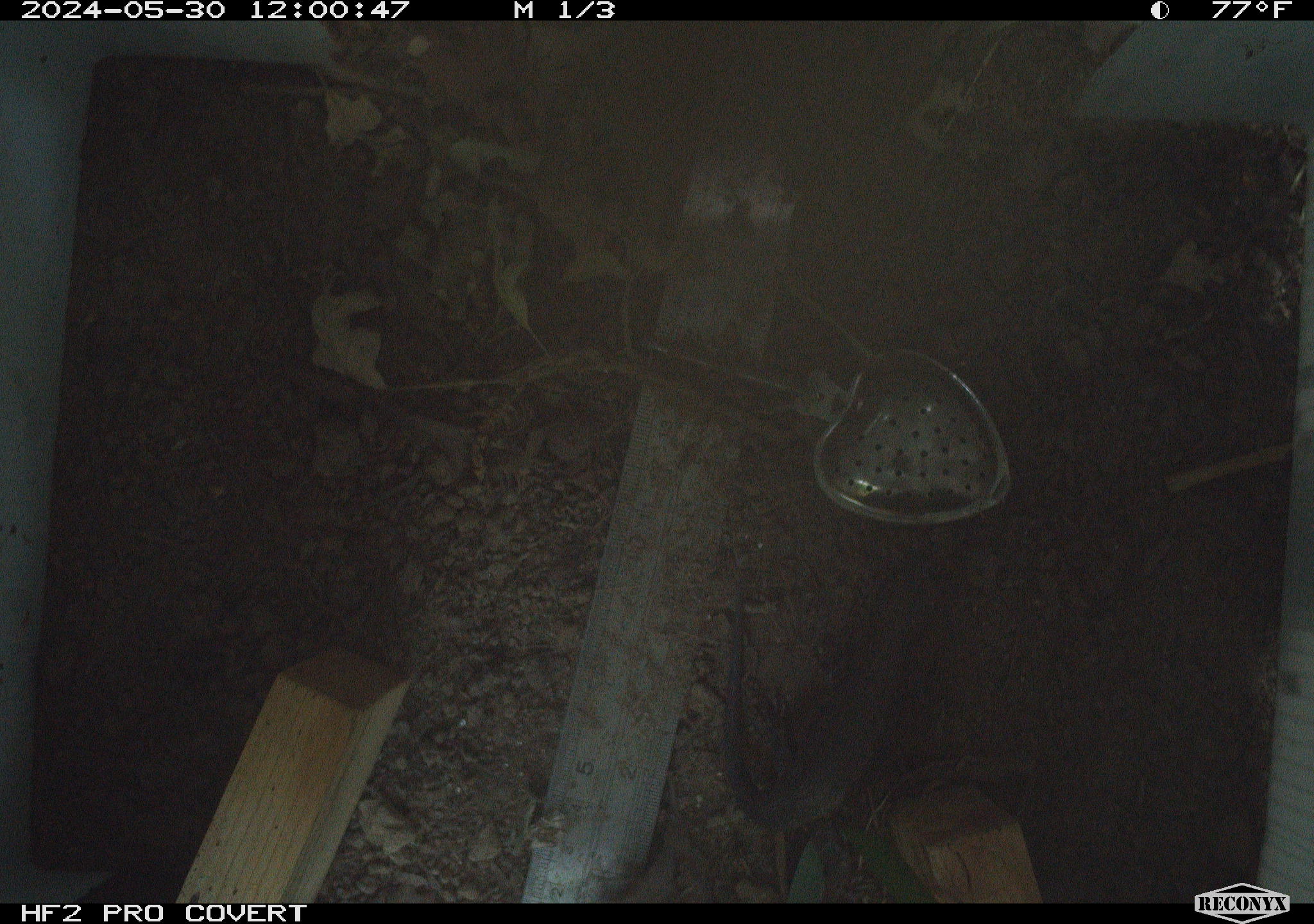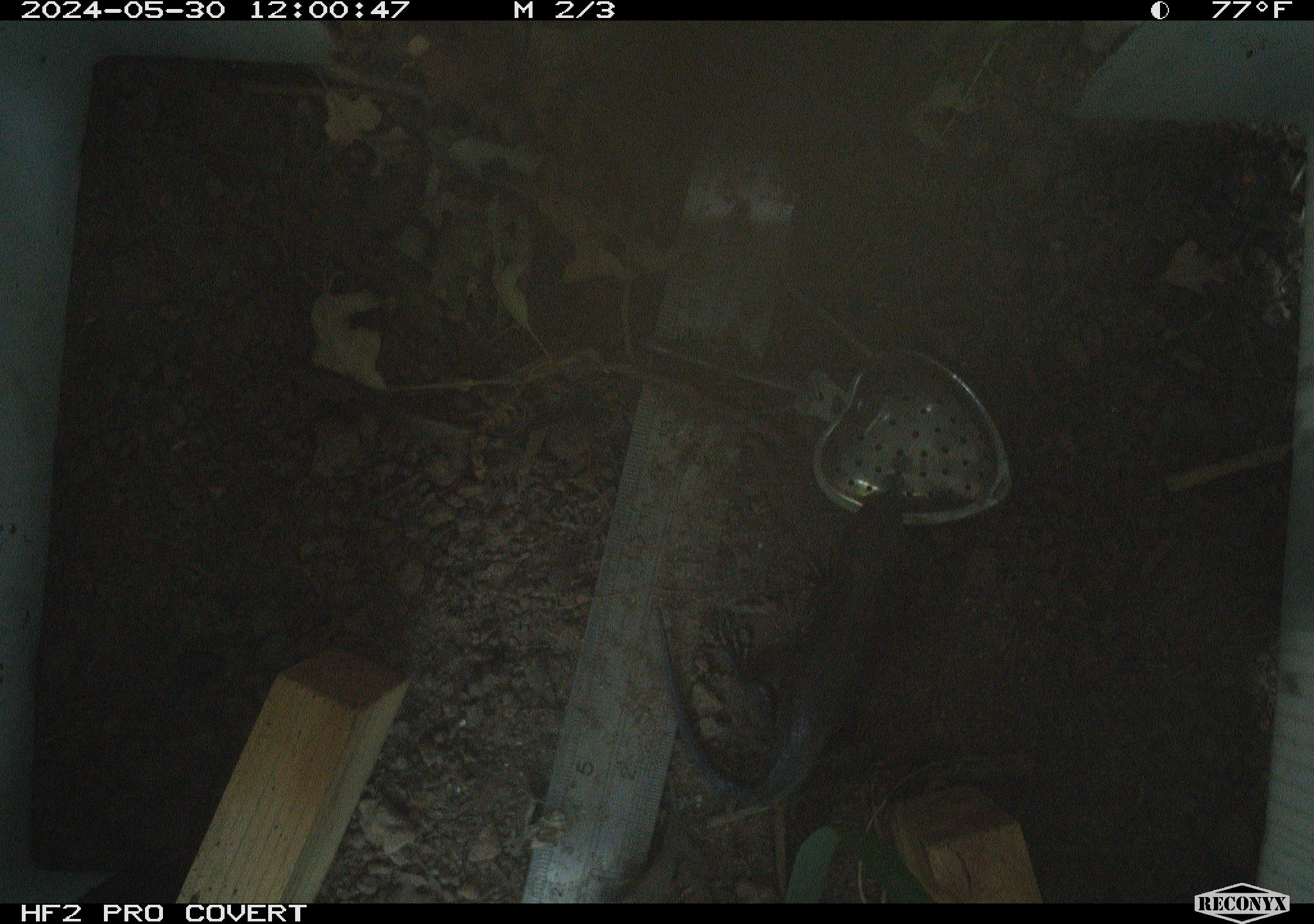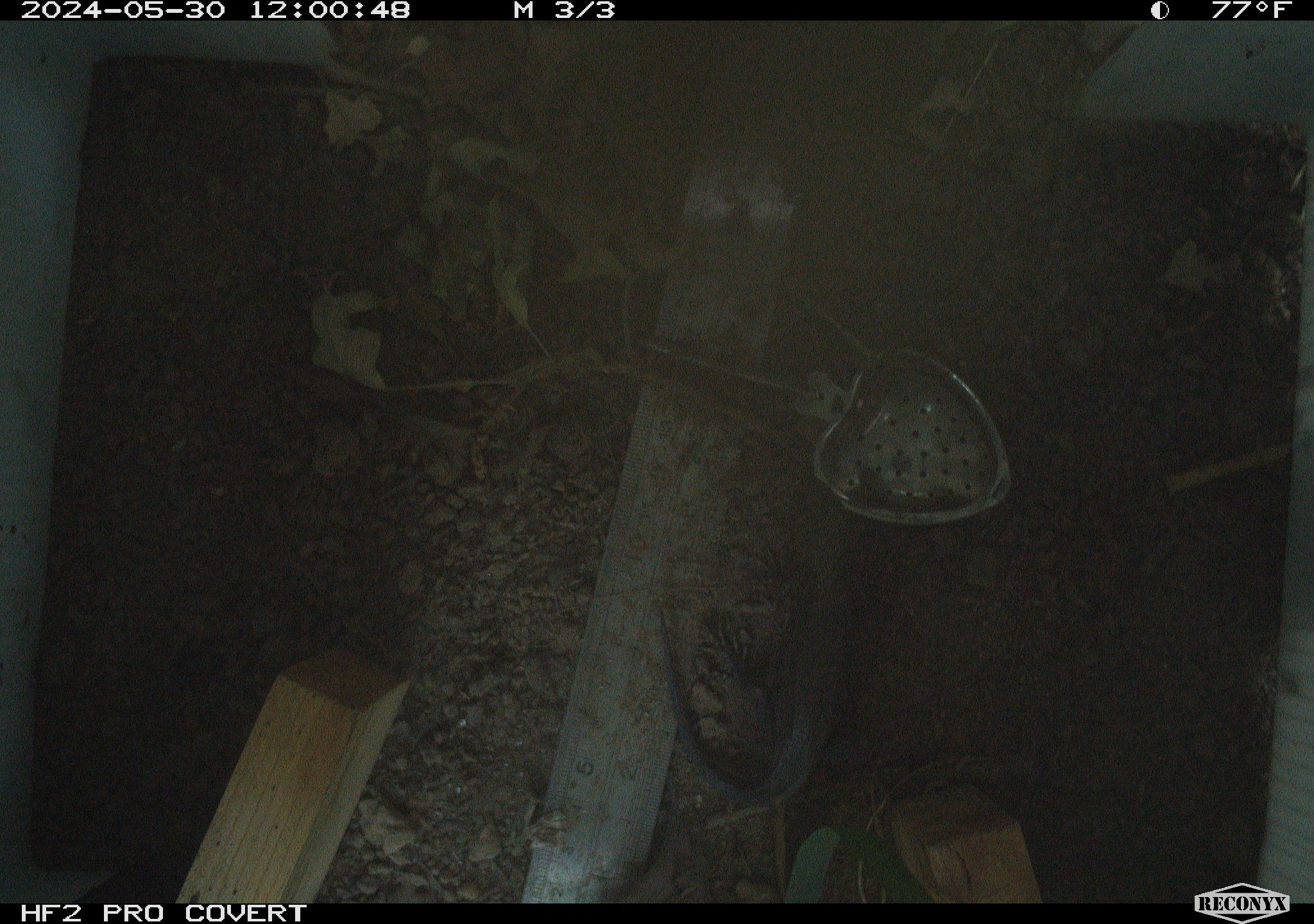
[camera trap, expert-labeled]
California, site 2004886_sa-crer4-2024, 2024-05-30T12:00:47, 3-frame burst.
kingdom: Animalia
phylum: Chordata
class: Reptilia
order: Squamata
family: Phrynosomatidae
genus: Sceloporus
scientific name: Sceloporus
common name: spiny lizards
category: sceloporus species